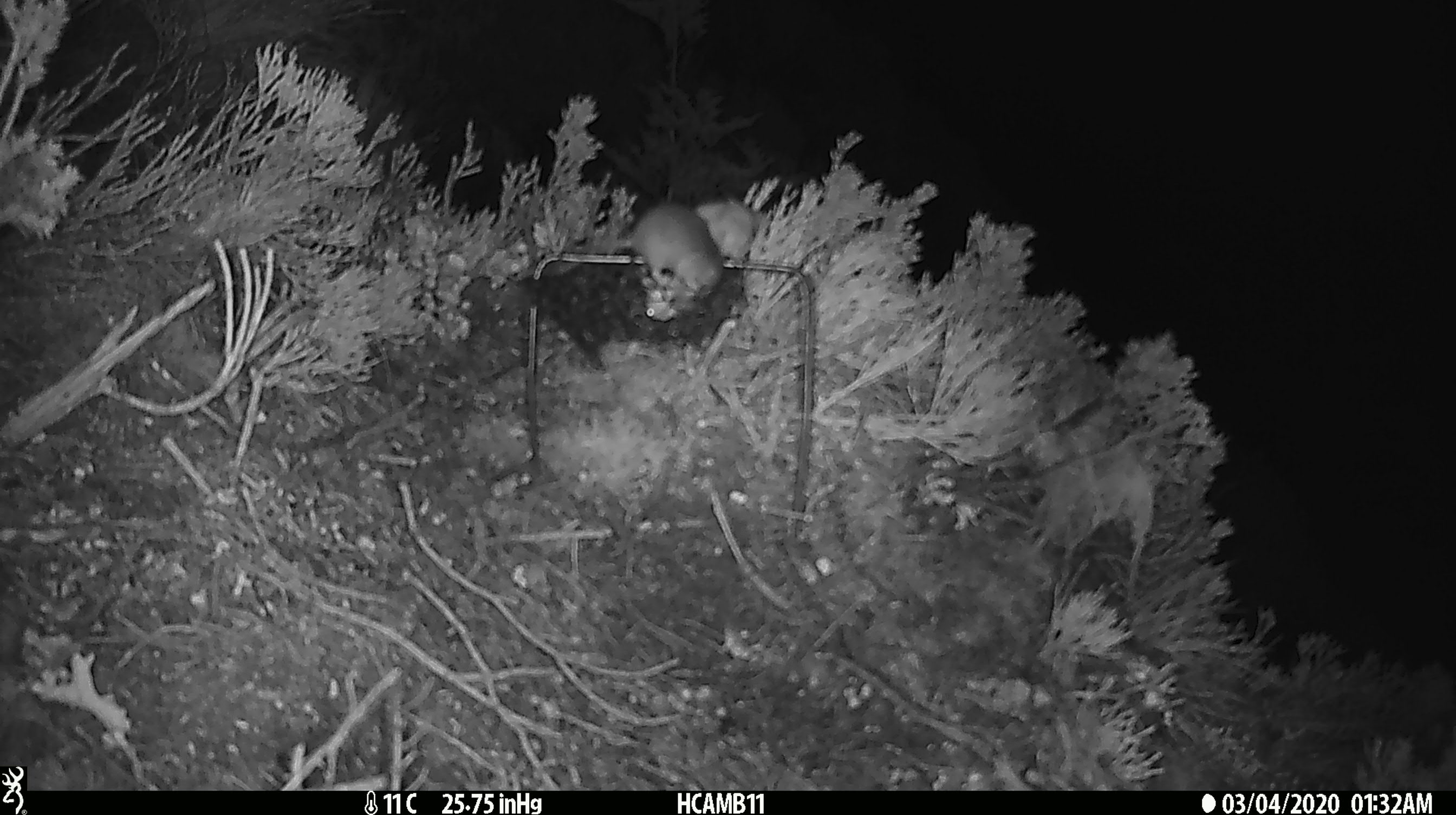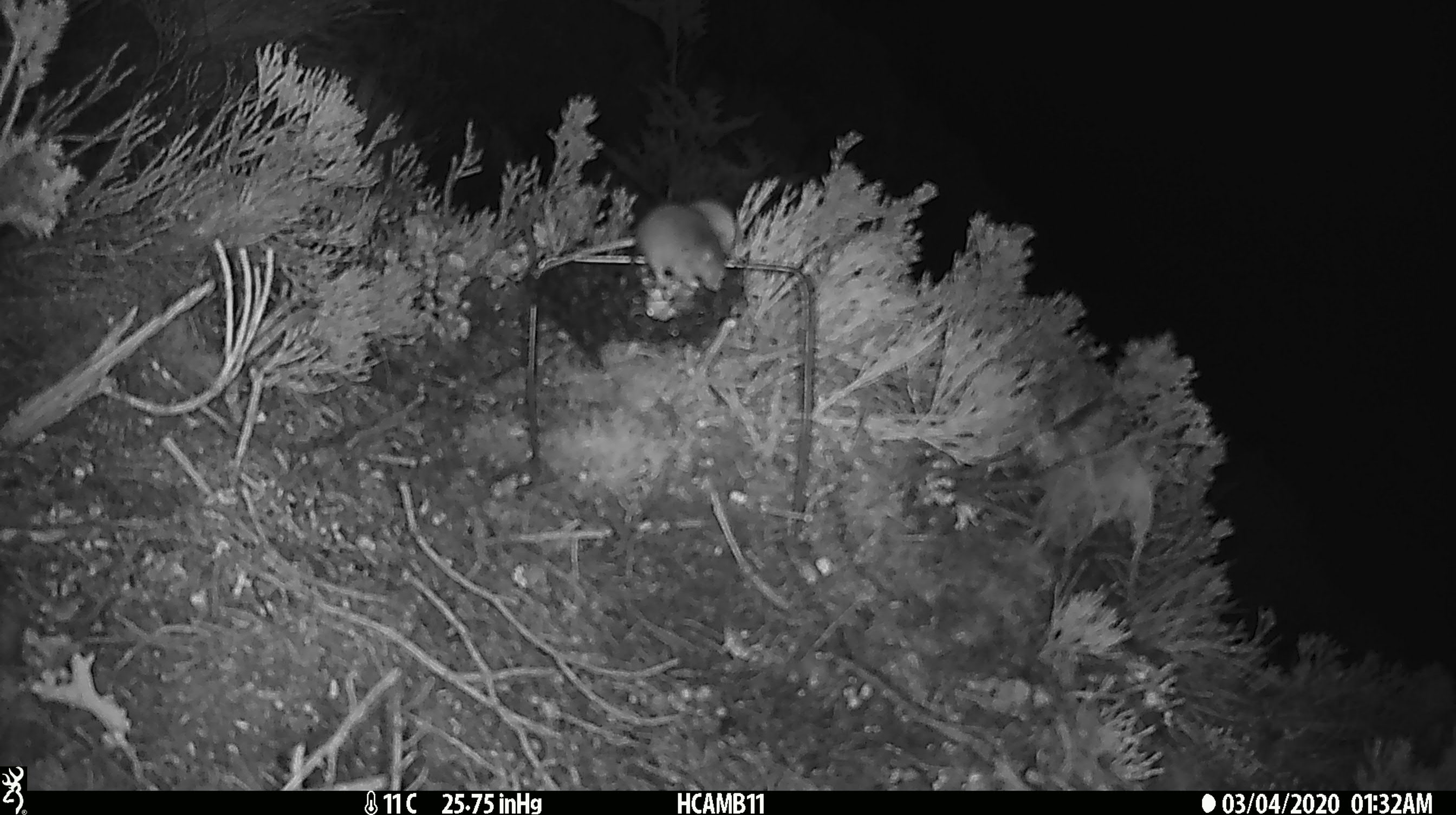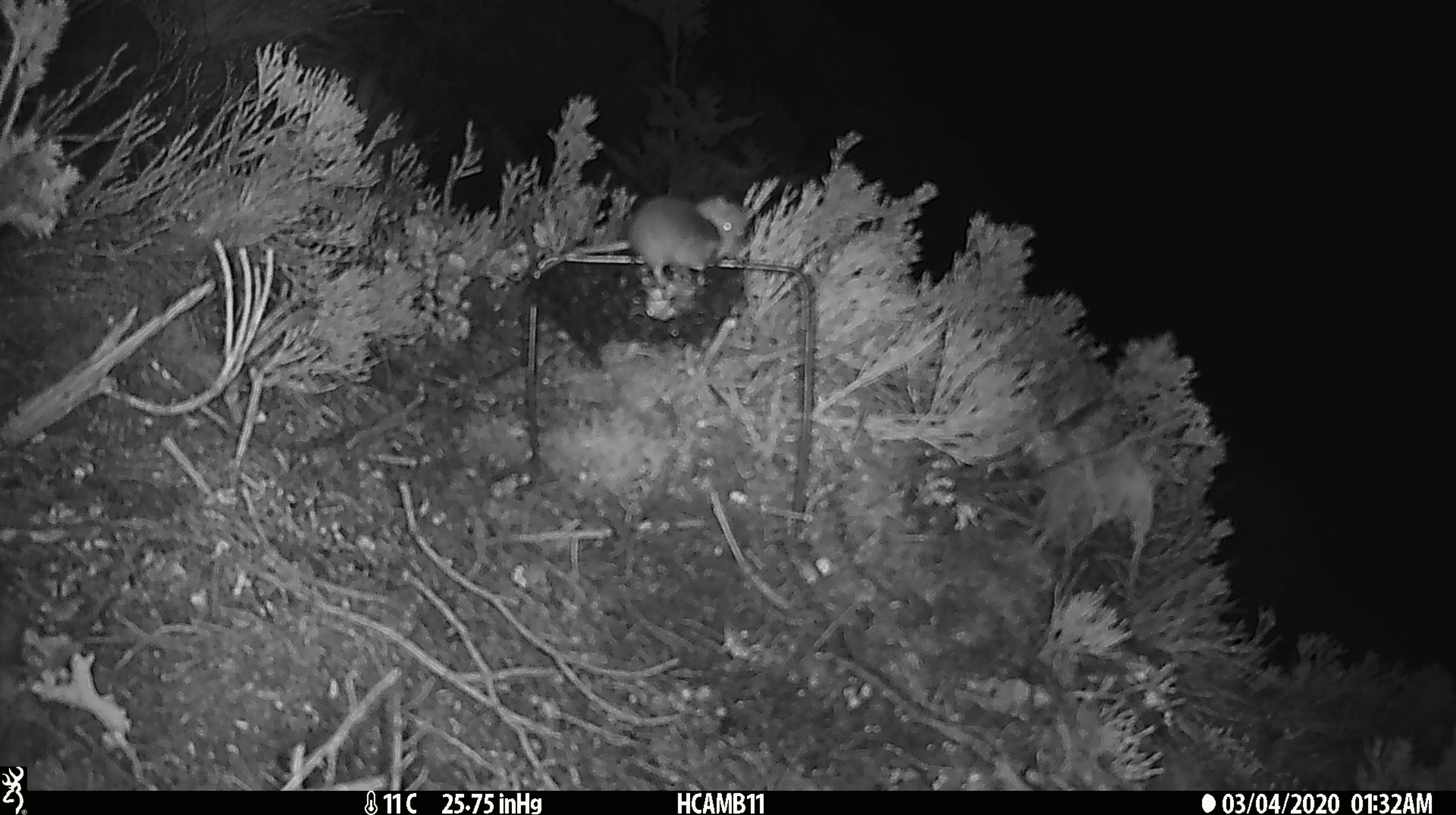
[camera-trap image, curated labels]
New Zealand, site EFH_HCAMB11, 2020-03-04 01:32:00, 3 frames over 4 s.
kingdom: Animalia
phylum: Chordata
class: Mammalia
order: Rodentia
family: Muridae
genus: Mus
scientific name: Mus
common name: mouse